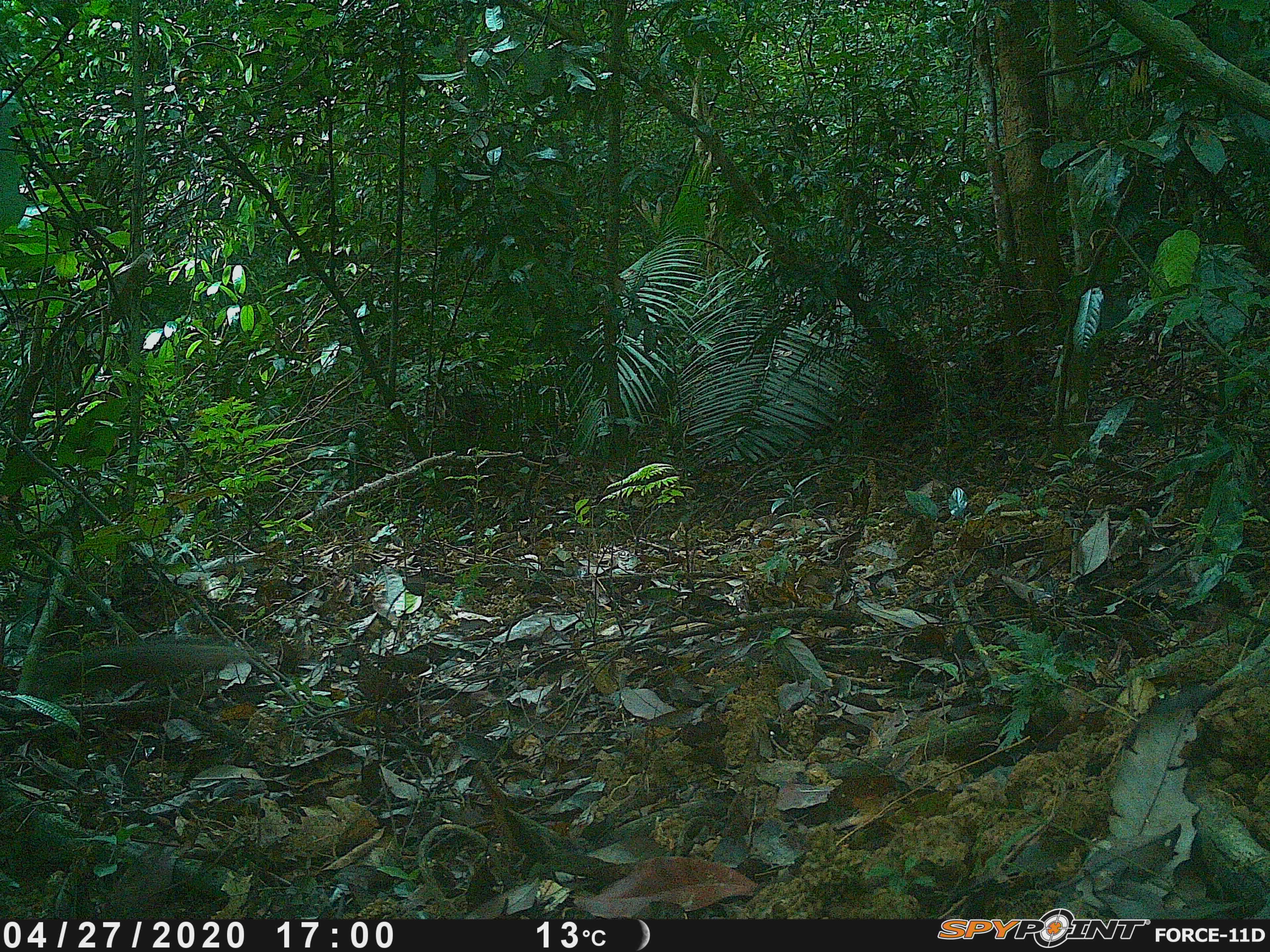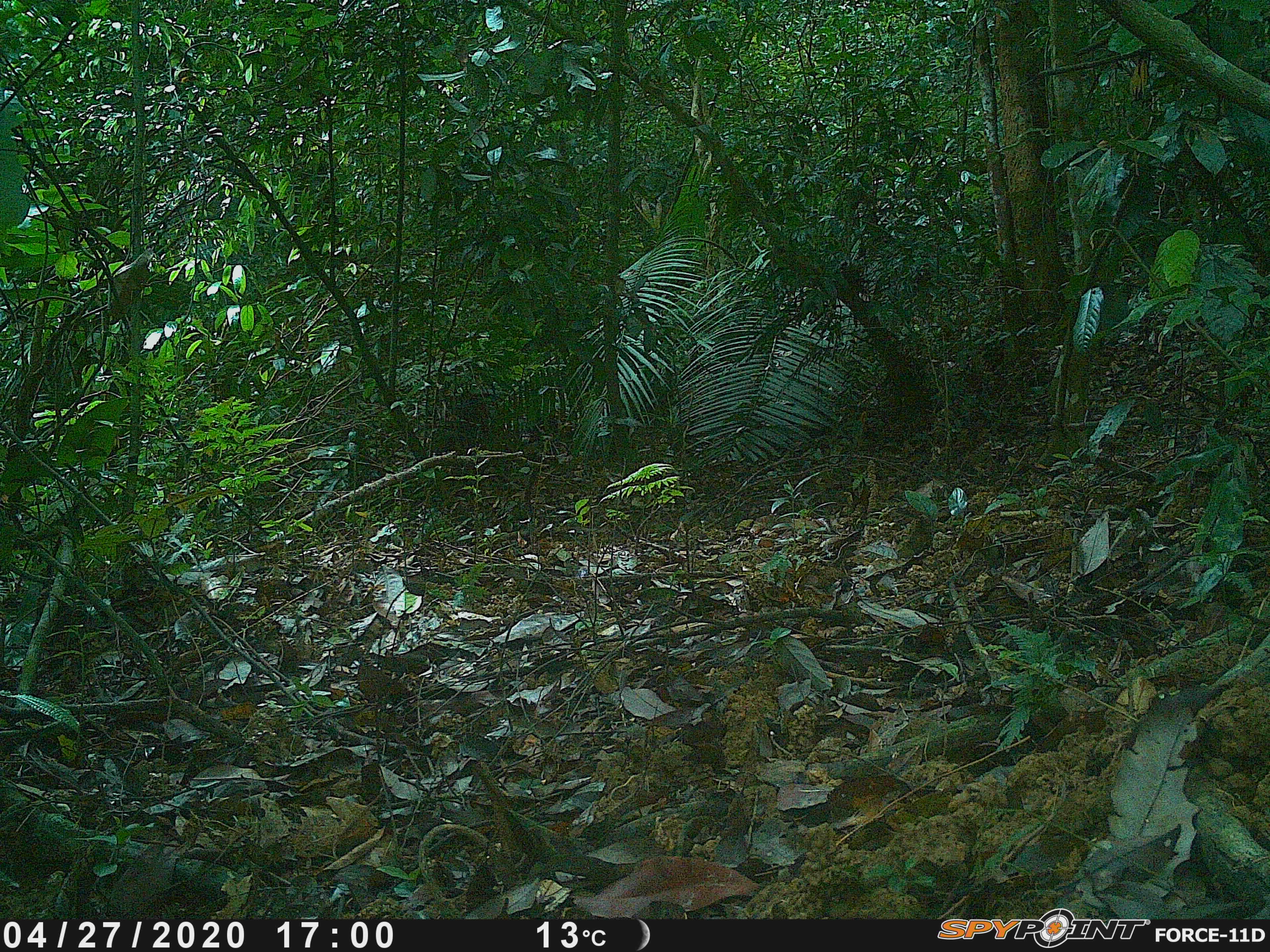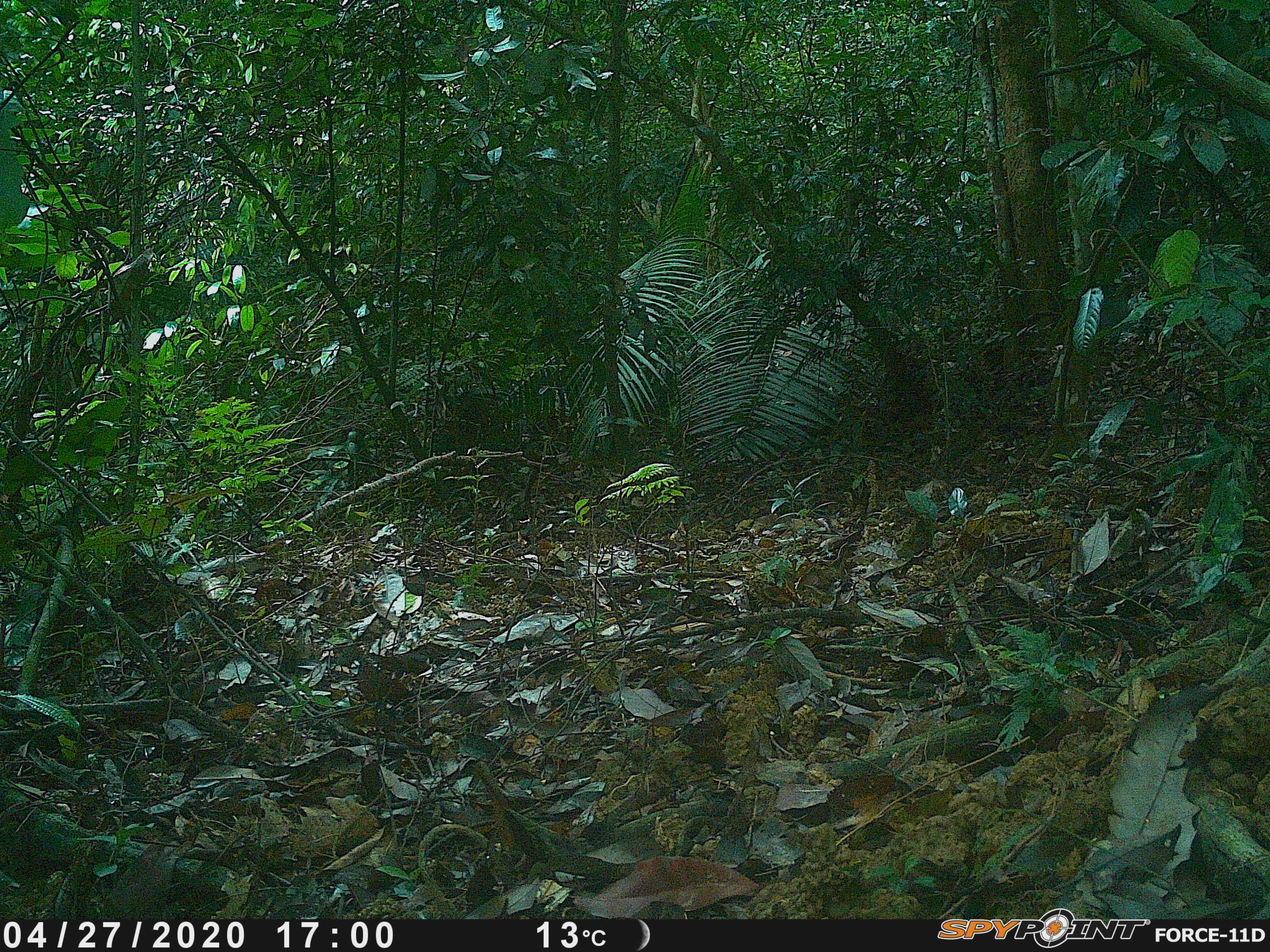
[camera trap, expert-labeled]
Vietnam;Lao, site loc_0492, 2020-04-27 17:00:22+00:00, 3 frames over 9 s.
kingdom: Animalia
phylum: Chordata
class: Mammalia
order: Rodentia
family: Sciuridae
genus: Dremomys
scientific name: Dremomys rufigenis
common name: red-cheeked squirrel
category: red cheeked squirrel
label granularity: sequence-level